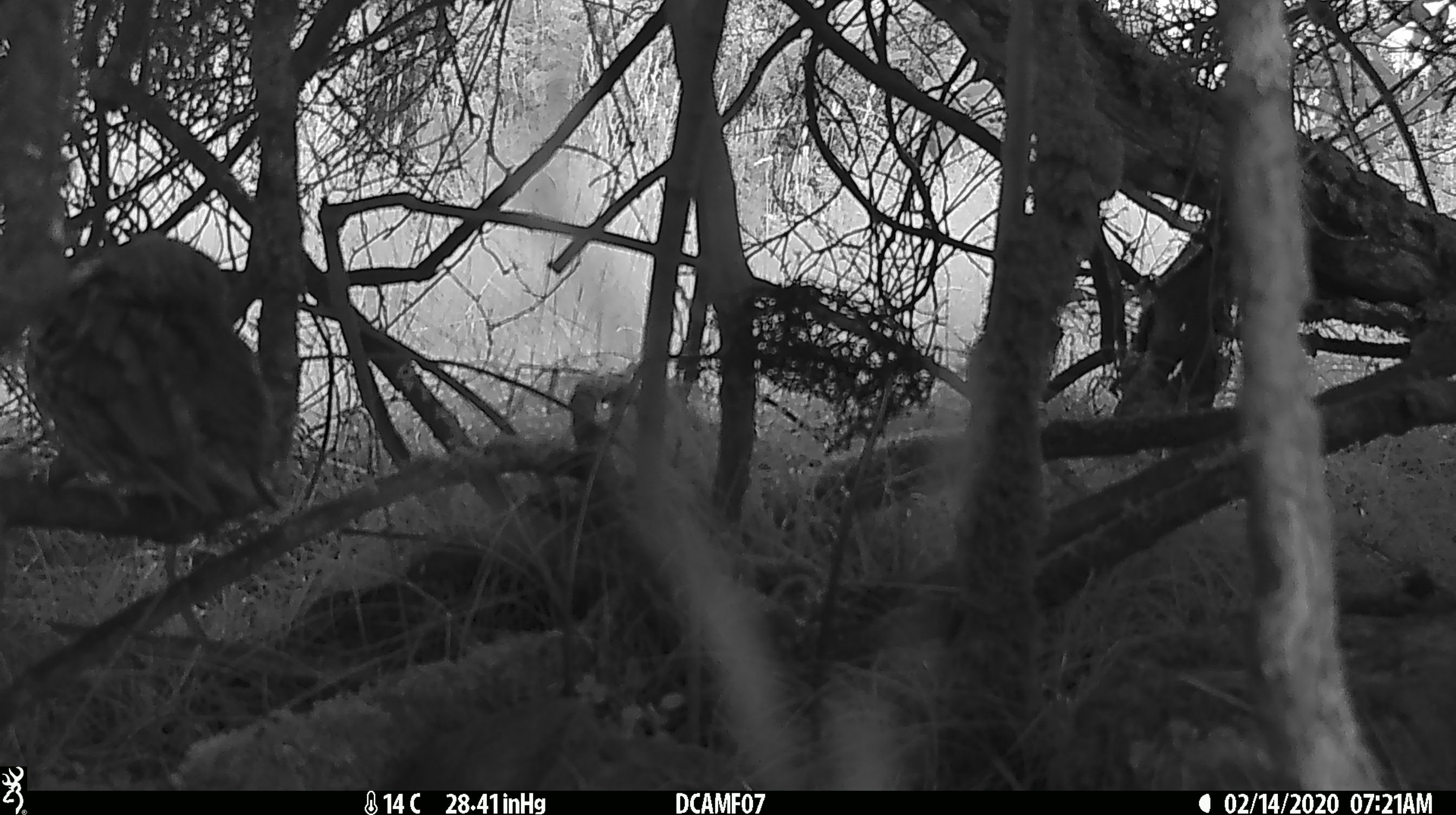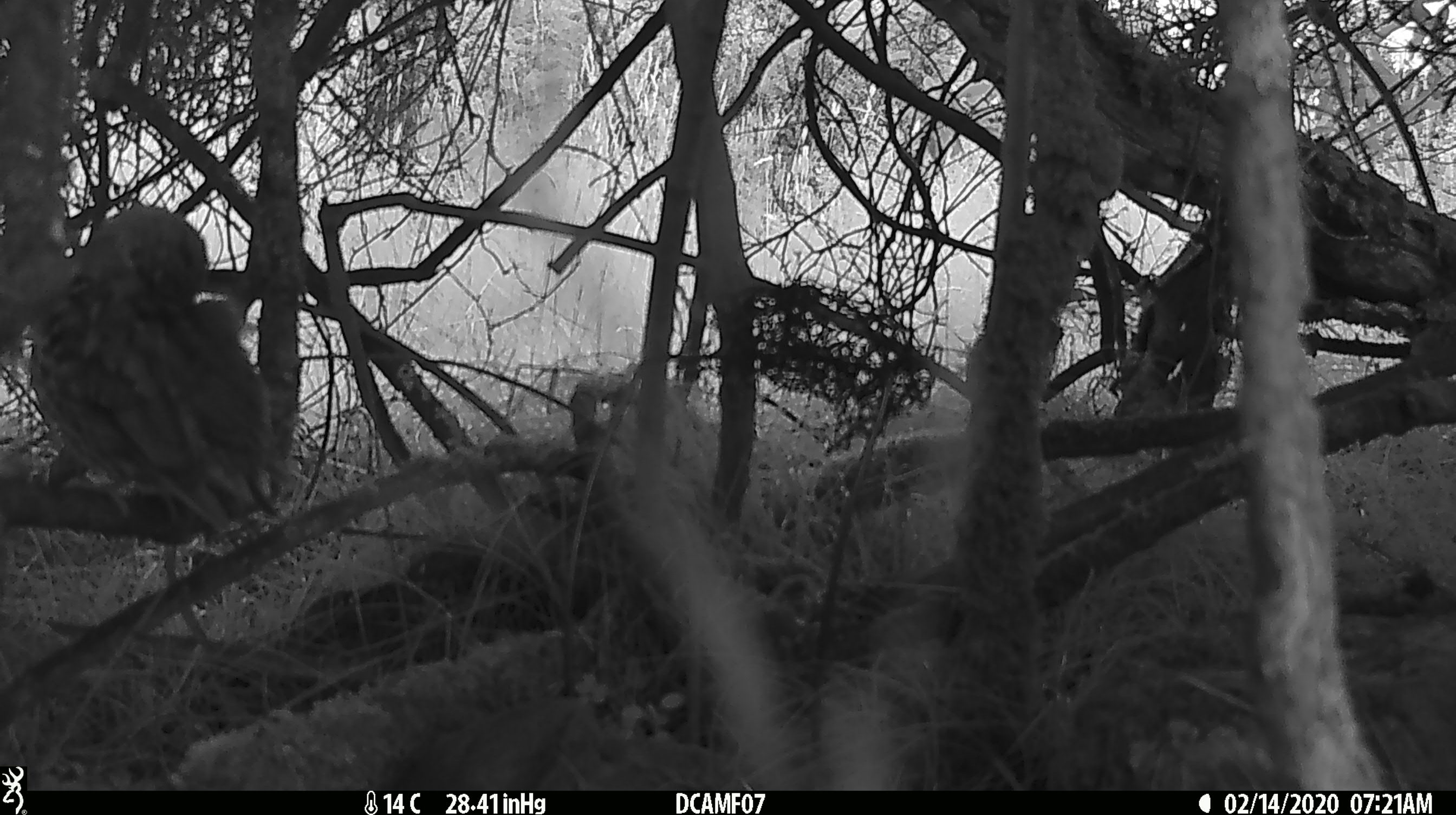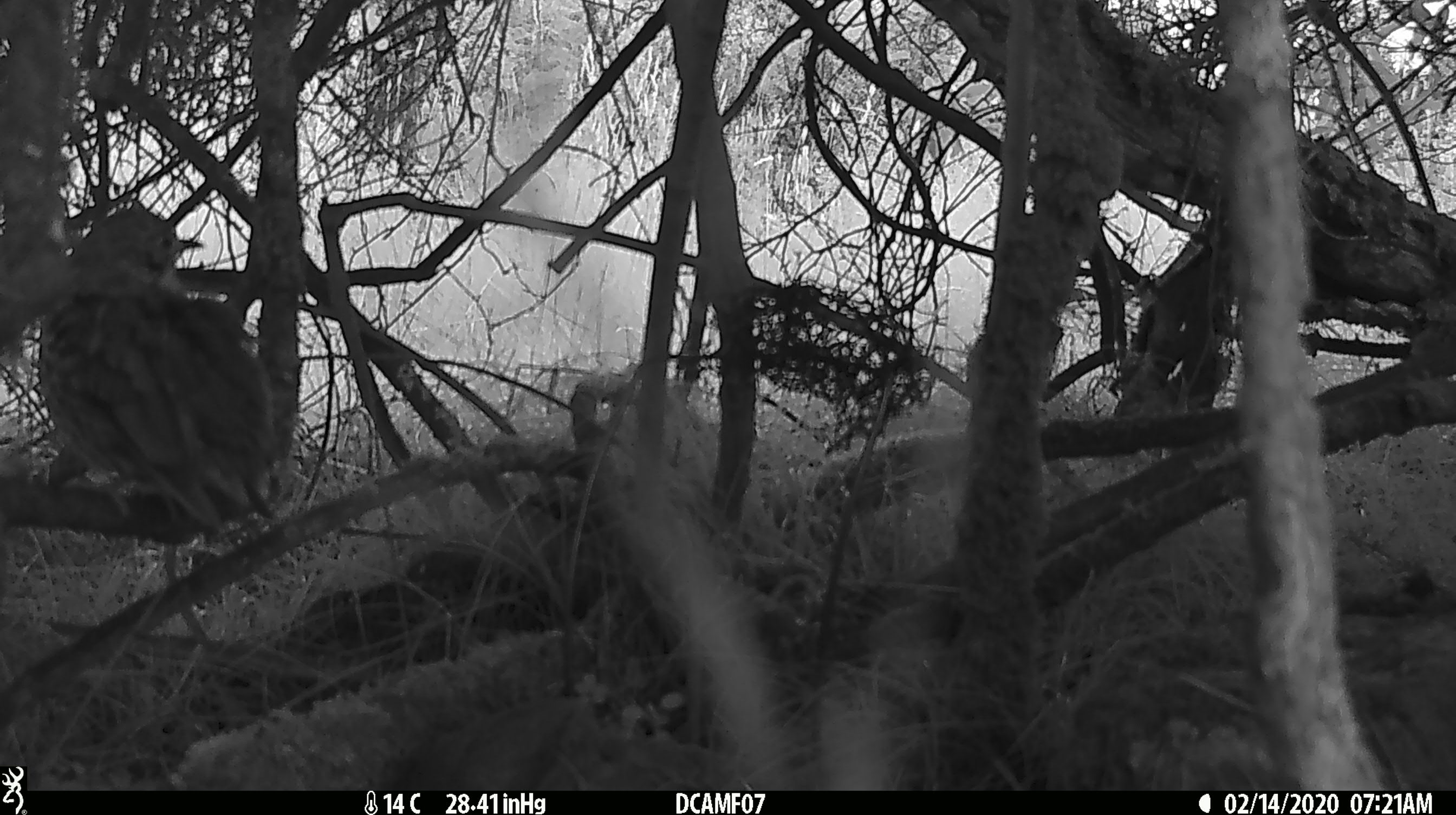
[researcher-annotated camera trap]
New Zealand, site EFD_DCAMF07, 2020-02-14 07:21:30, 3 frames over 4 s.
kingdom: Animalia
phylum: Chordata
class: Aves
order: Passeriformes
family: Turdidae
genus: Turdus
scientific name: Turdus philomelos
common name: song thrush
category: thrush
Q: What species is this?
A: Thrush (song thrush) (Turdus philomelos).